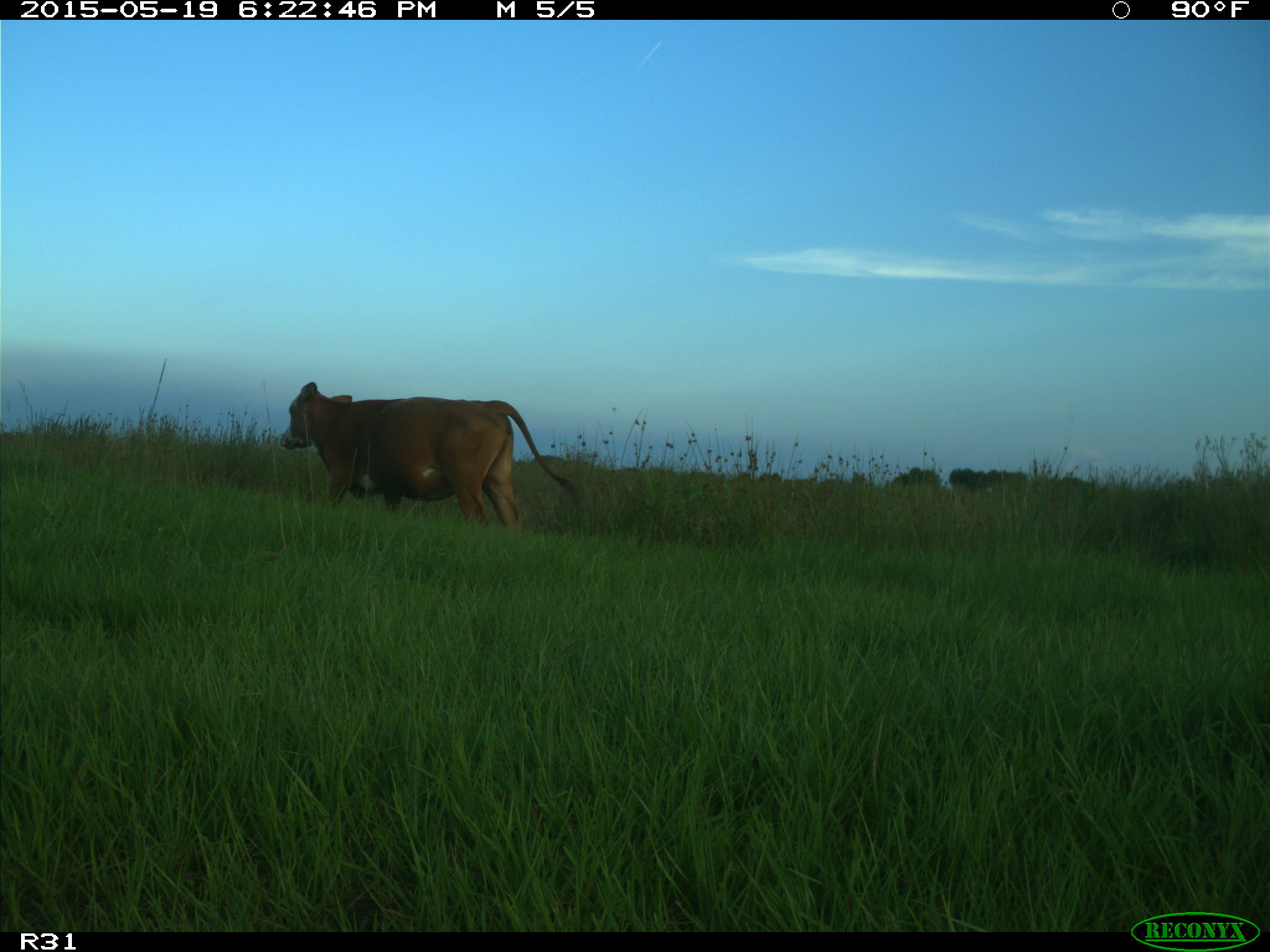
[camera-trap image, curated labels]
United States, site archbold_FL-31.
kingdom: Animalia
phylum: Chordata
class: Mammalia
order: Artiodactyla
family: Bovidae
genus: Bos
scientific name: Bos taurus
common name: domestic cow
Bos taurus (domestic cow).